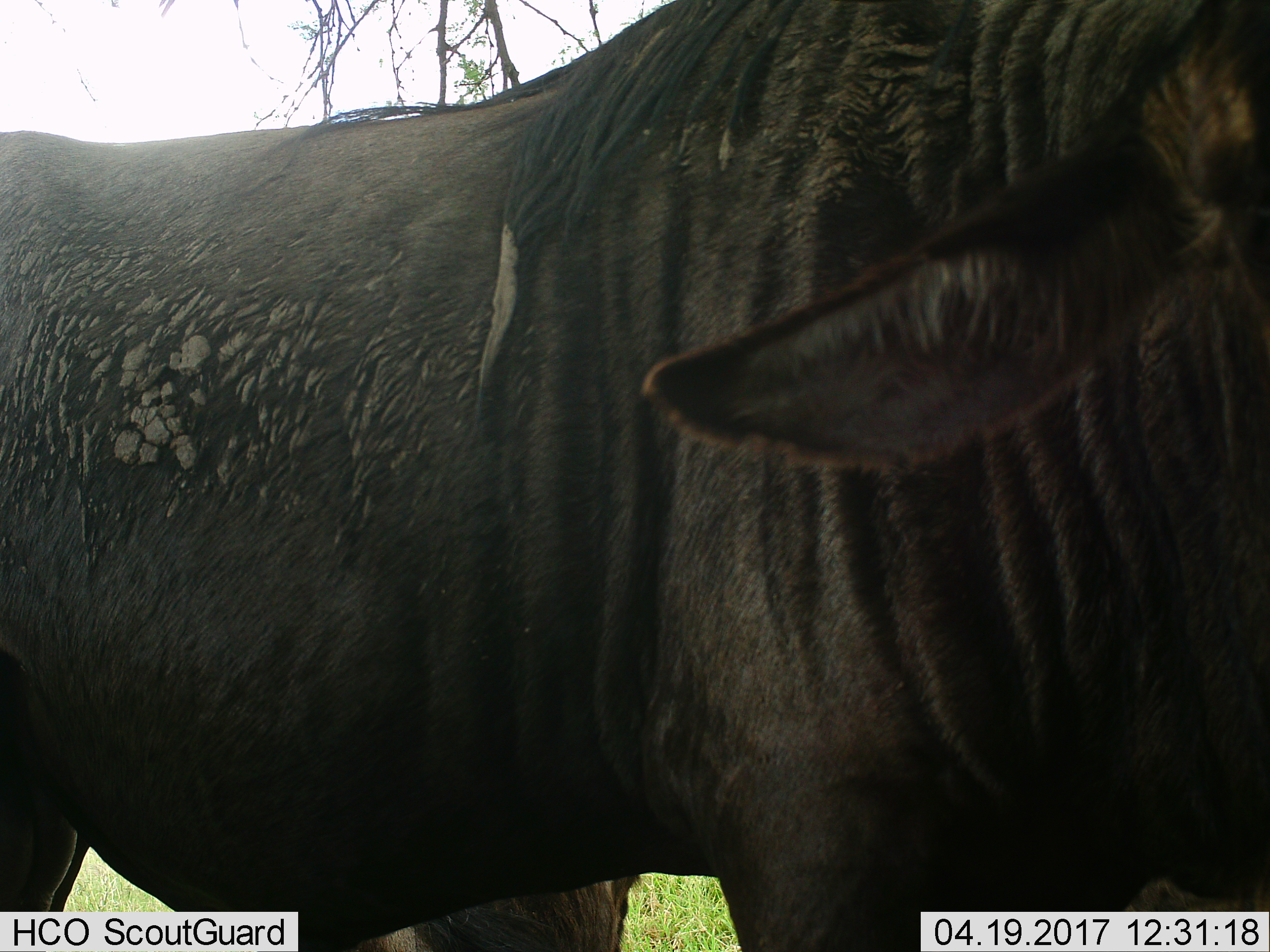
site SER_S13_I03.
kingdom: Animalia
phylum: Chordata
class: Mammalia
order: Artiodactyla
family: Bovidae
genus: Connochaetes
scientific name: Connochaetes taurinus taurinus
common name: blue wildebeest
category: wildebeestblue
Wildebeestblue (blue wildebeest) (Connochaetes taurinus taurinus), count 2. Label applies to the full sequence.